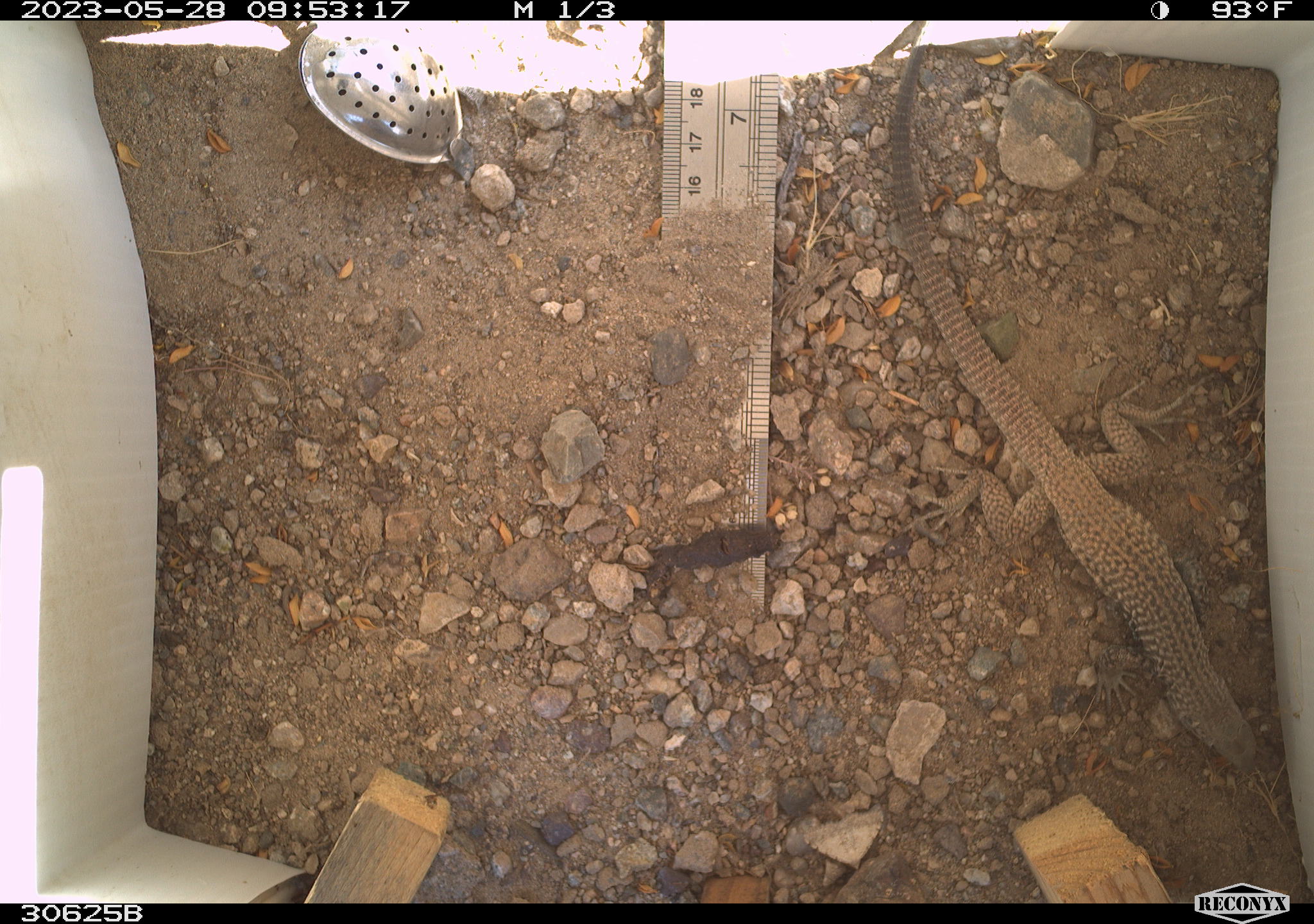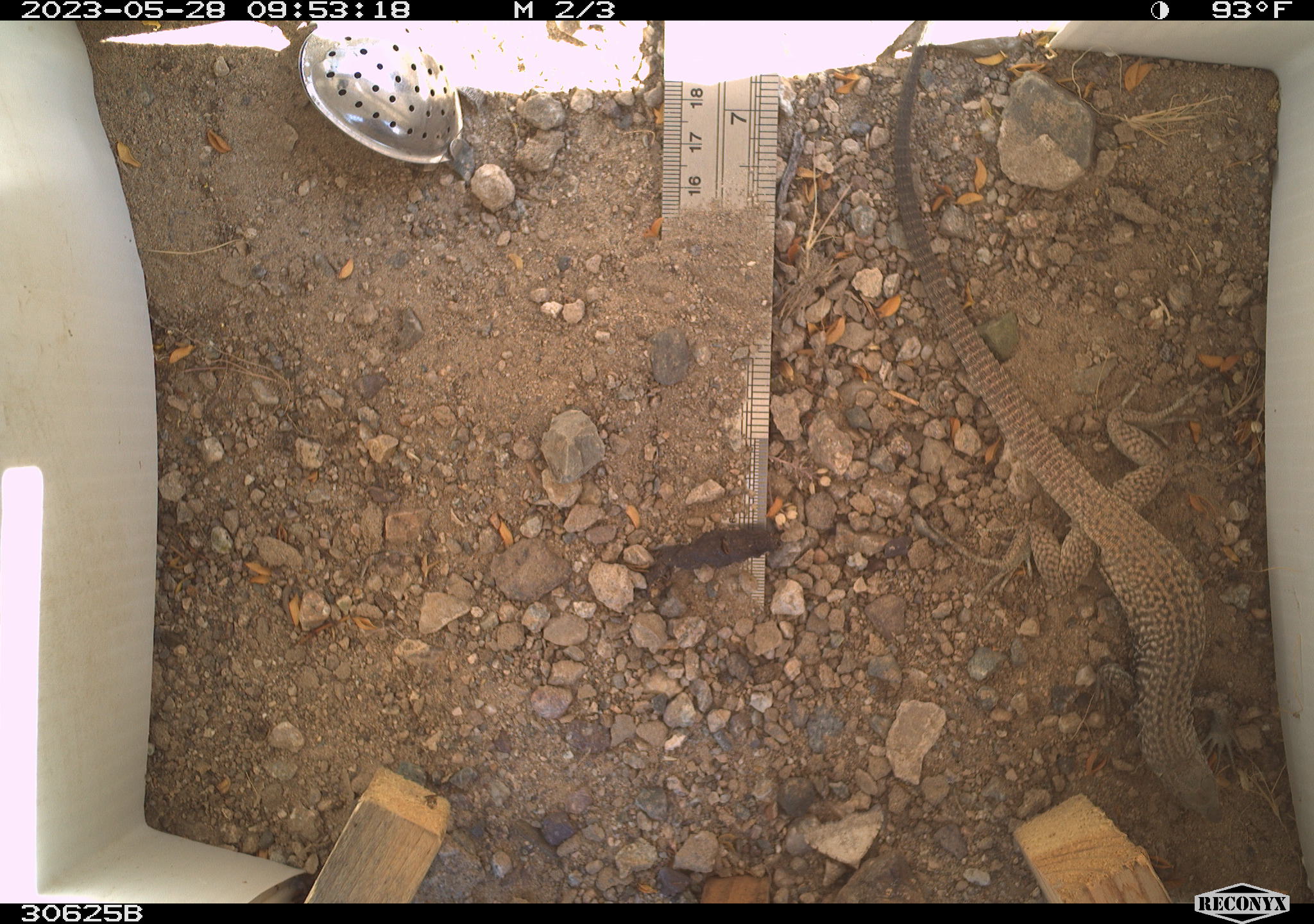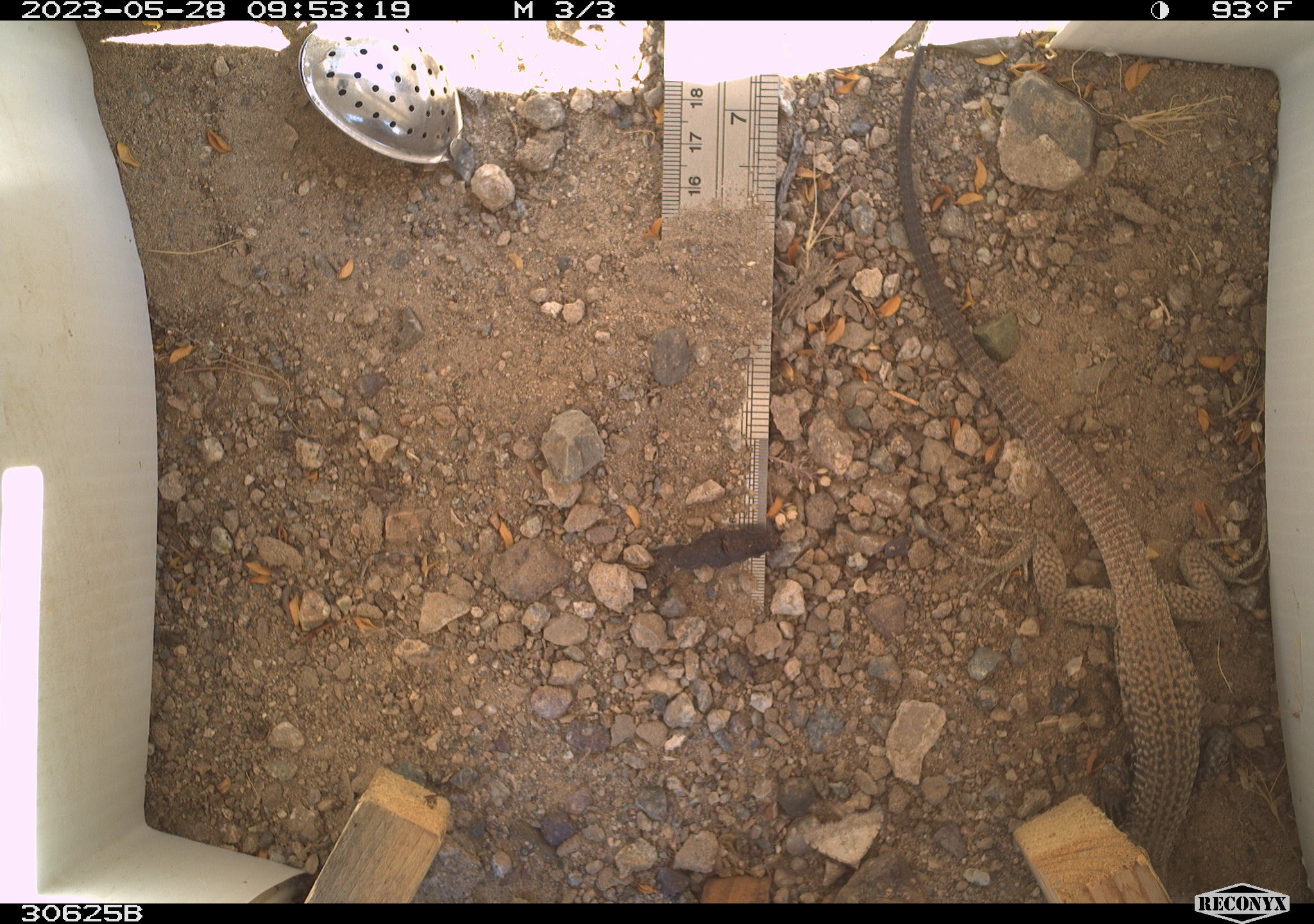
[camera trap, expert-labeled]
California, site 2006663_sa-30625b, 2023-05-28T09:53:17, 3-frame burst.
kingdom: Animalia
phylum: Chordata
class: Reptilia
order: Squamata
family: Teiidae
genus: Aspidoscelis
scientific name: Aspidoscelis tigris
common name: western whiptail